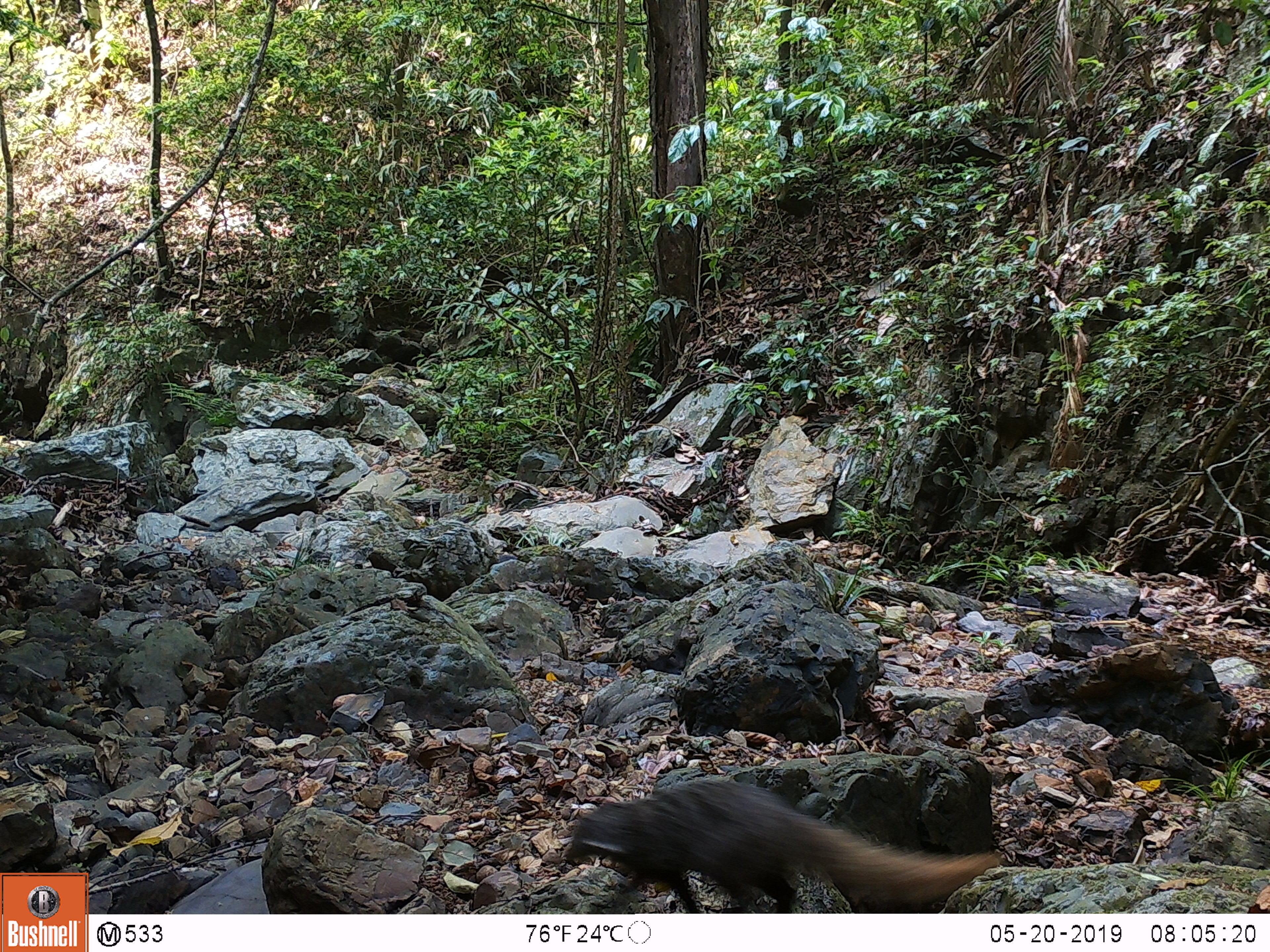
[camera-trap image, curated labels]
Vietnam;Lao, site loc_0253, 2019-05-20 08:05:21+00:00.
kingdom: Animalia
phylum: Chordata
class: Mammalia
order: Carnivora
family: Herpestidae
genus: Urva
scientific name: Urva urva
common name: crab-eating mongoose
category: crab eating mongoose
Crab eating mongoose (crab-eating mongoose) (Urva urva). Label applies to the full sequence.